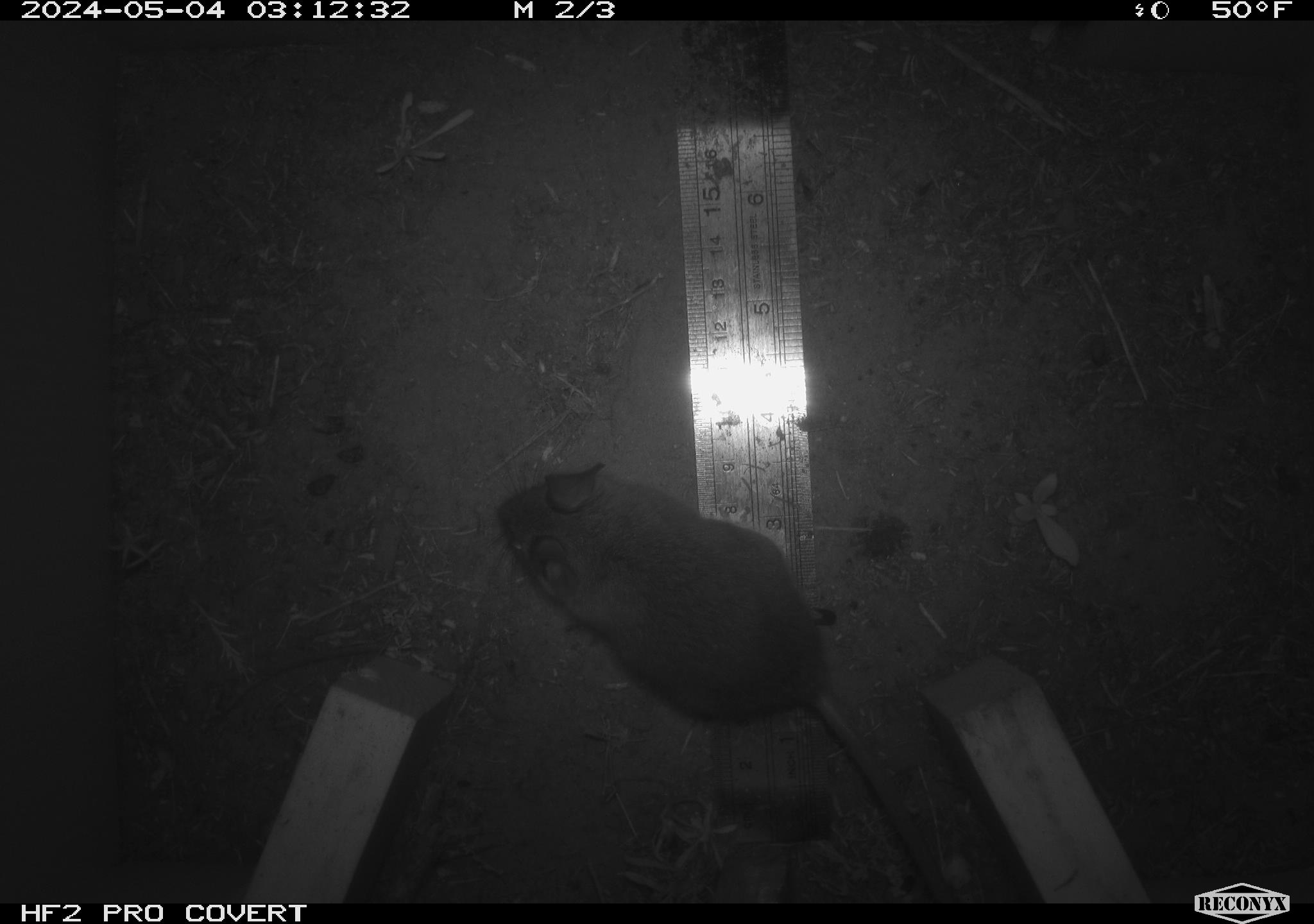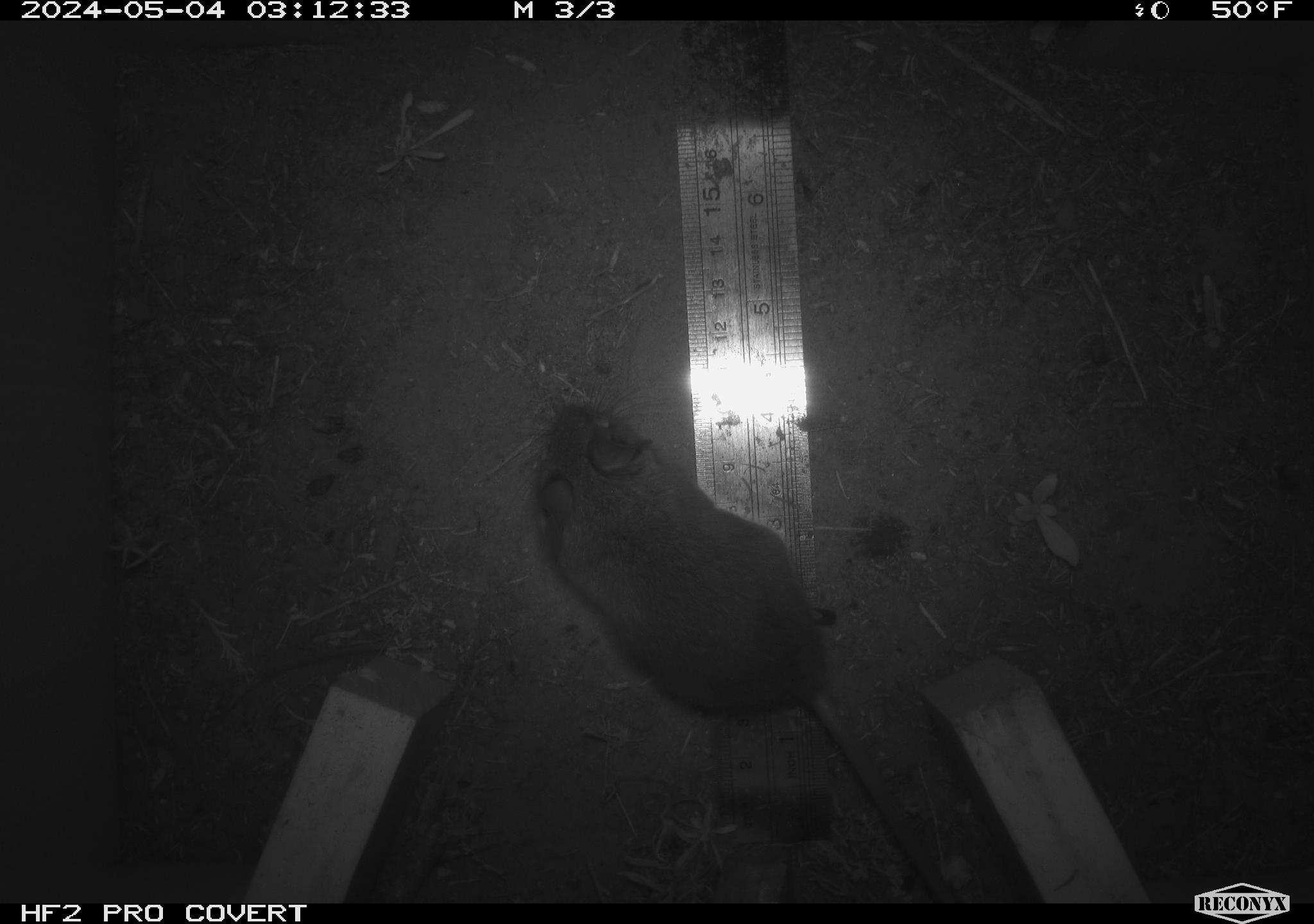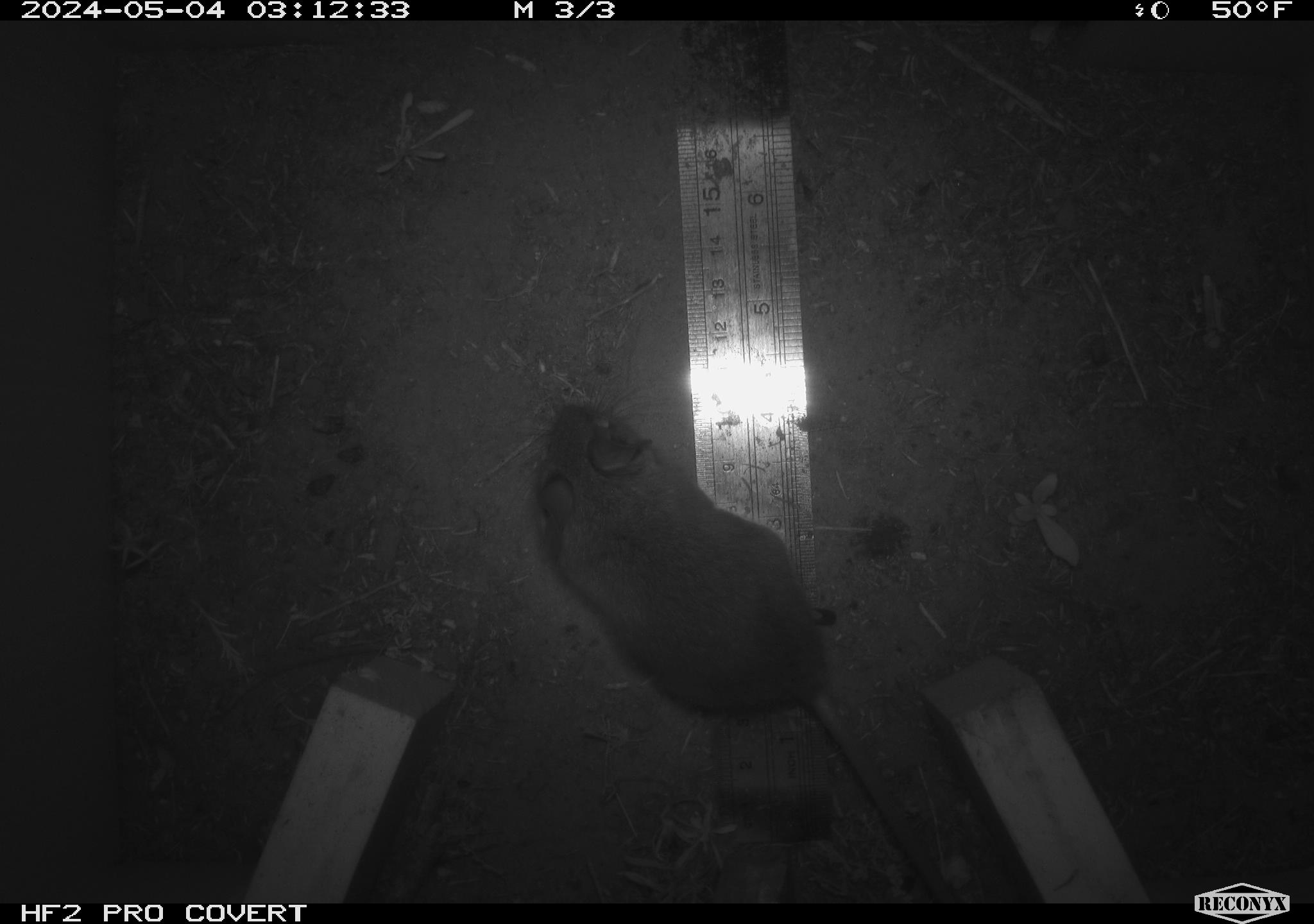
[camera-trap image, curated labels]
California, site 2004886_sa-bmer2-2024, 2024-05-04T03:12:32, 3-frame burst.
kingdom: Animalia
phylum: Chordata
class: Mammalia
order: Rodentia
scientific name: Rodentia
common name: mouse species